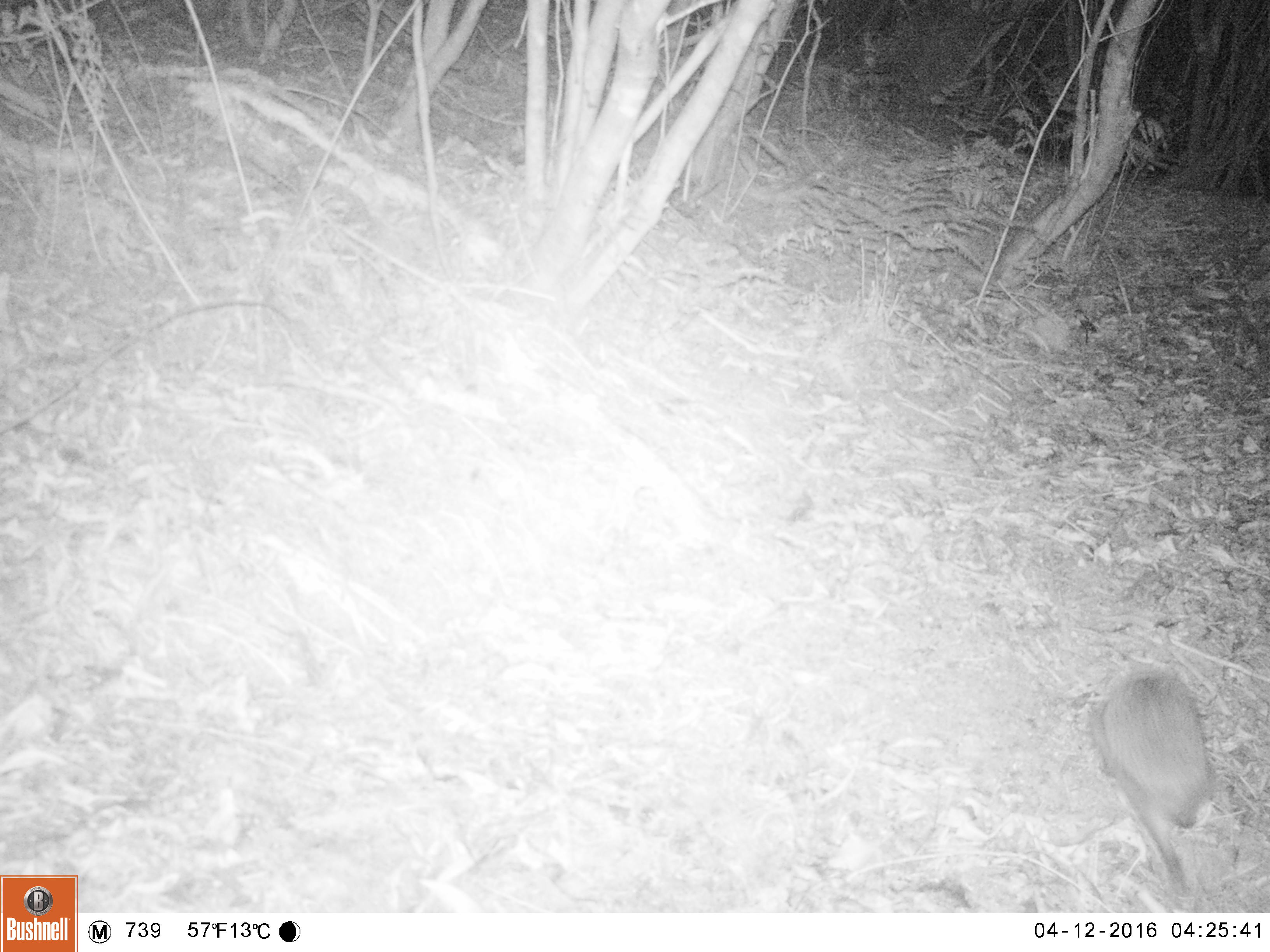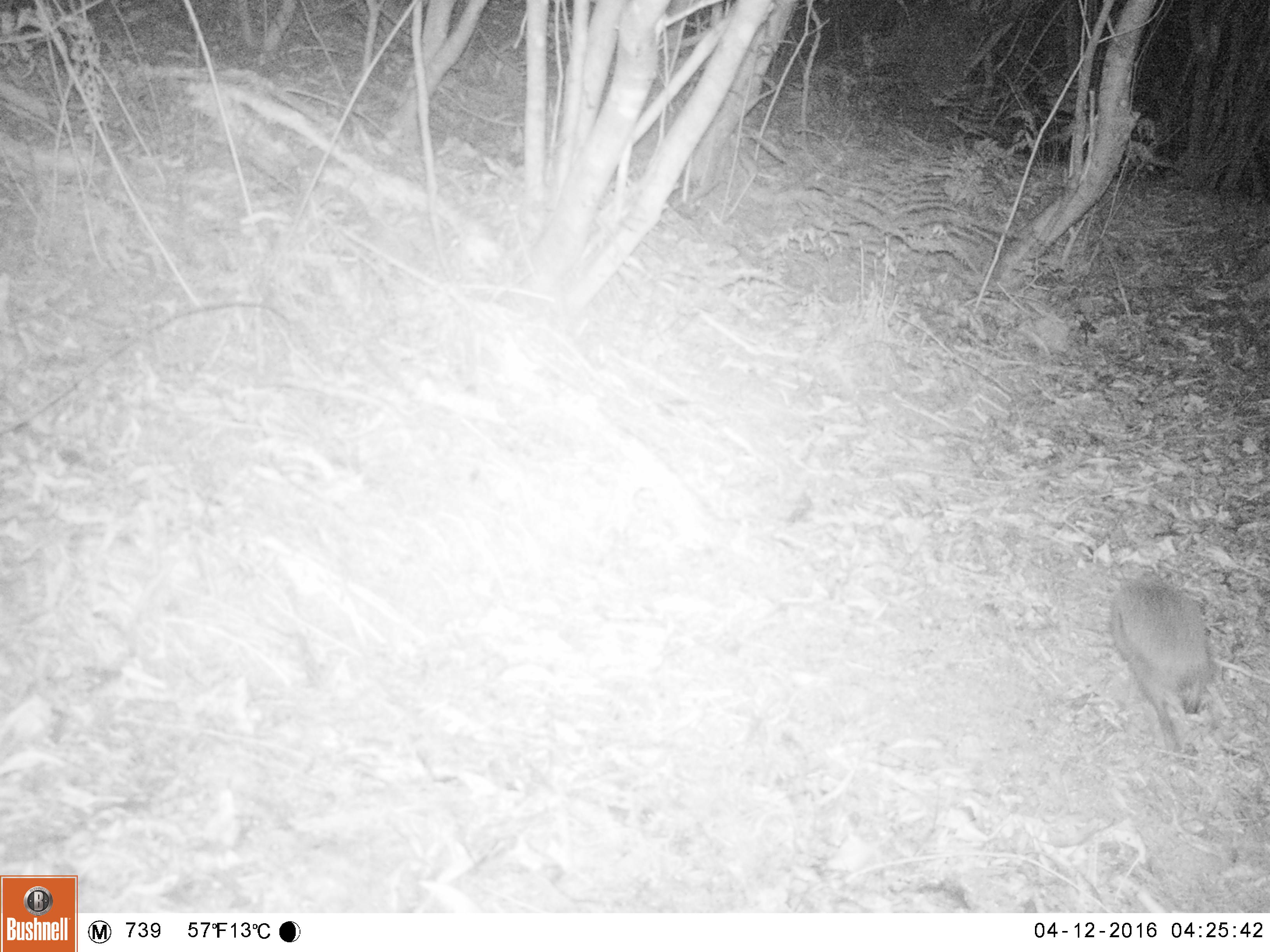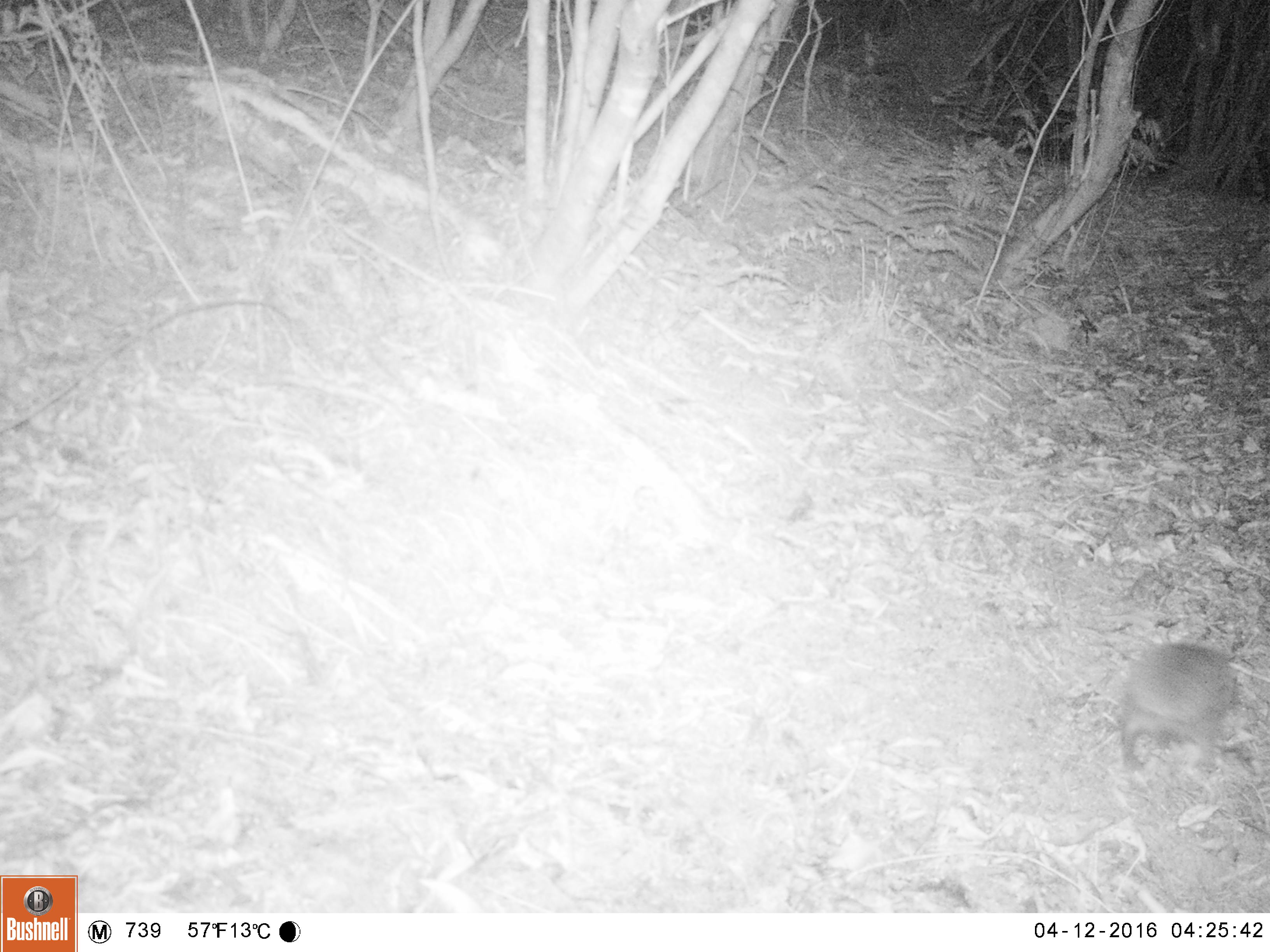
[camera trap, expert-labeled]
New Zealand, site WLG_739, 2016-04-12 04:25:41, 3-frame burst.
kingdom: Animalia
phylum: Chordata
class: Mammalia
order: Eulipotyphla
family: Erinaceidae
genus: Erinaceus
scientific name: Erinaceus europaeus europaeus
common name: european hedgehog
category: hedgehog